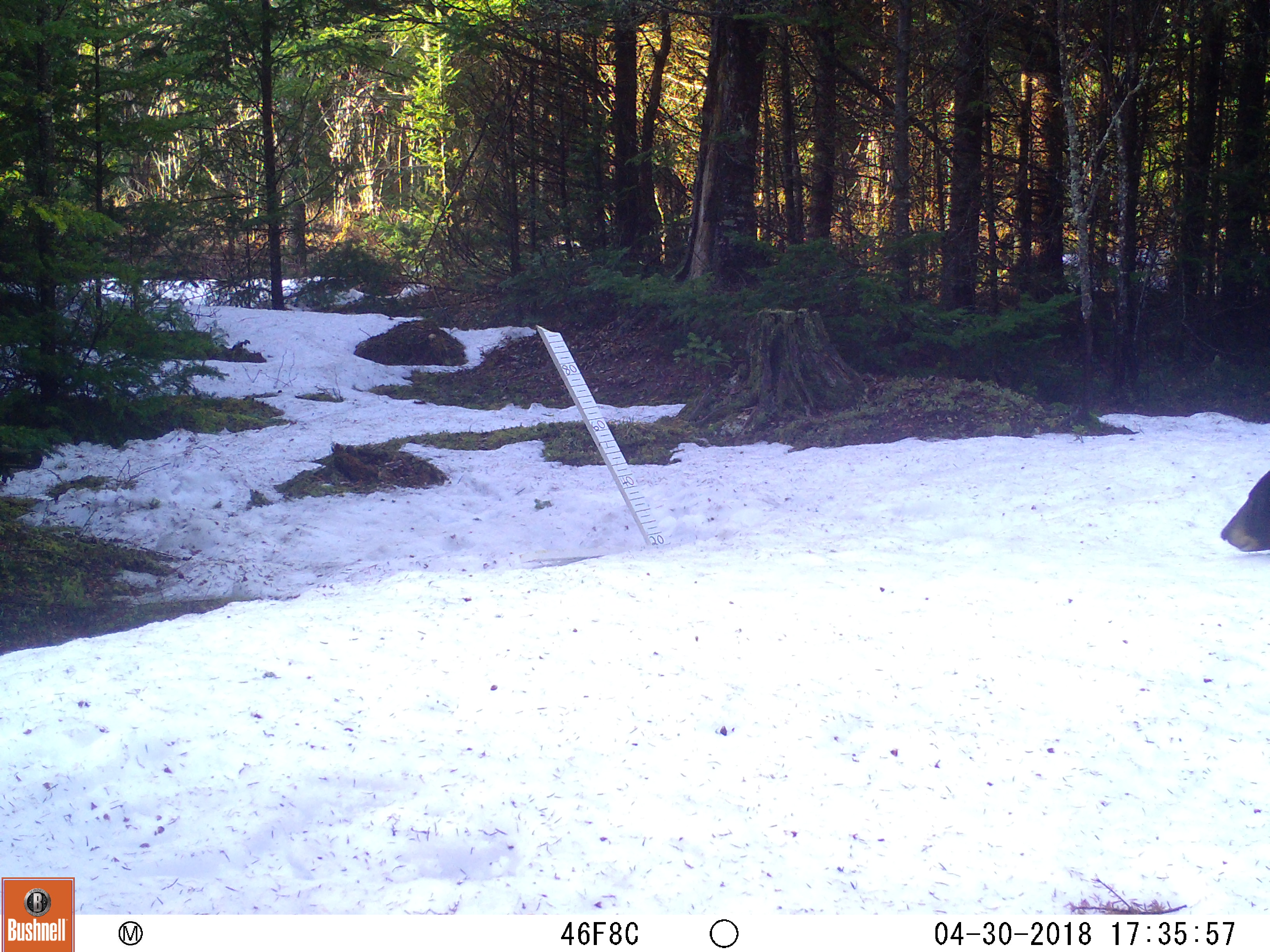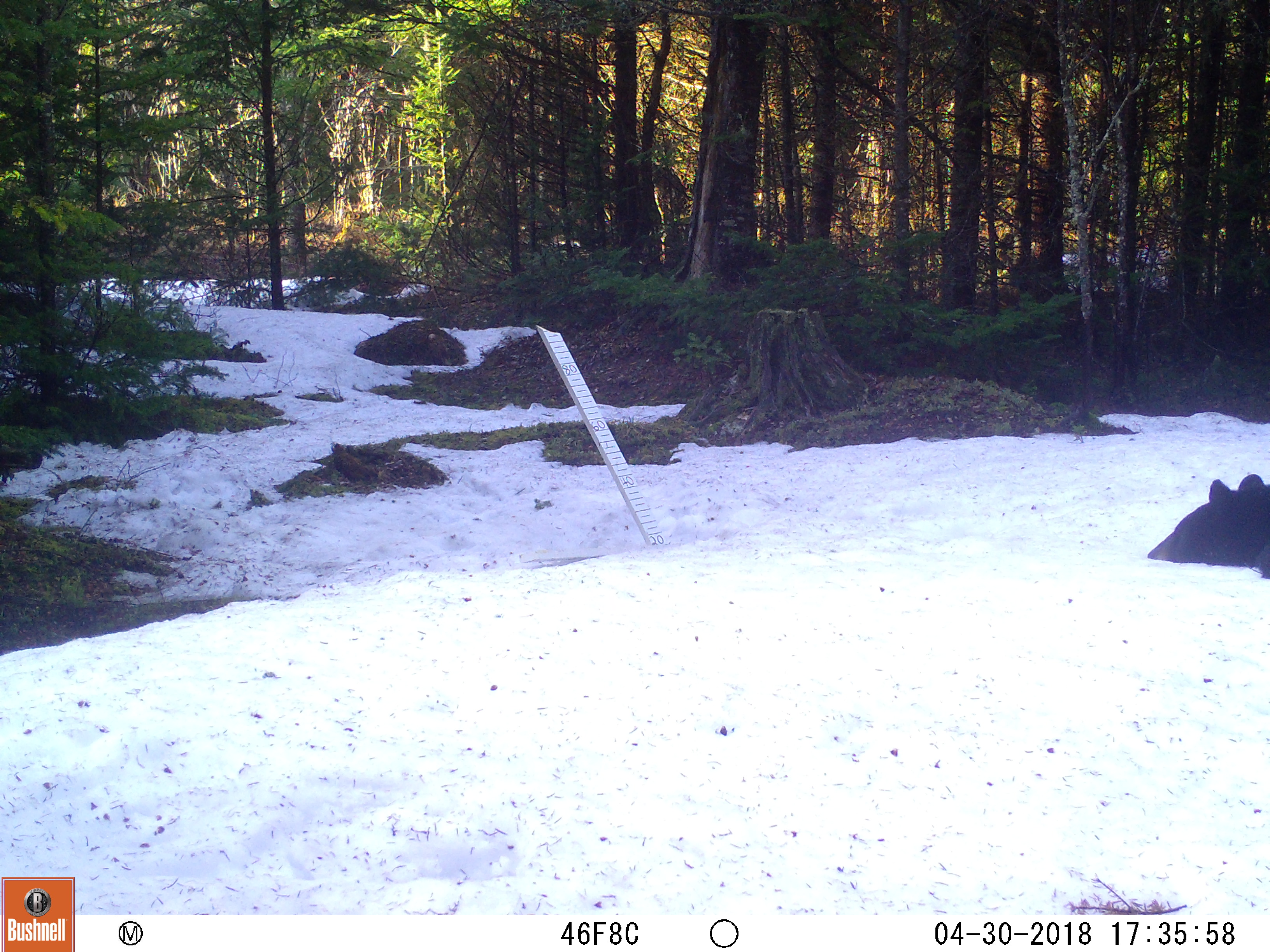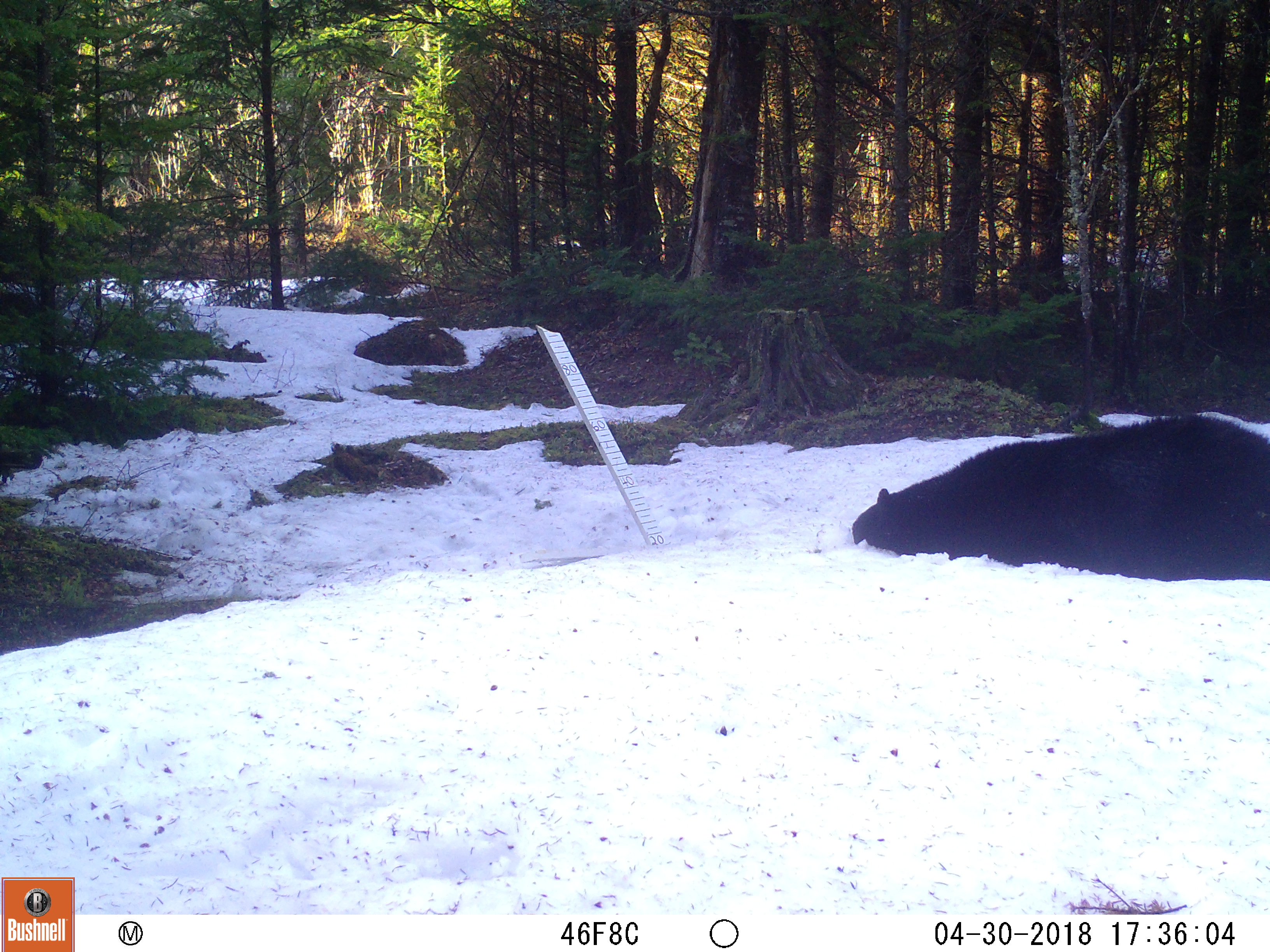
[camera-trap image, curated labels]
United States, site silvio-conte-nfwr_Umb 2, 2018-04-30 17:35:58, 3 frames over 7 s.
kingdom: Animalia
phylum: Chordata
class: Mammalia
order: Carnivora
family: Ursidae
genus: Ursus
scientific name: Ursus americanus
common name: black bear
Black bear (Ursus americanus).